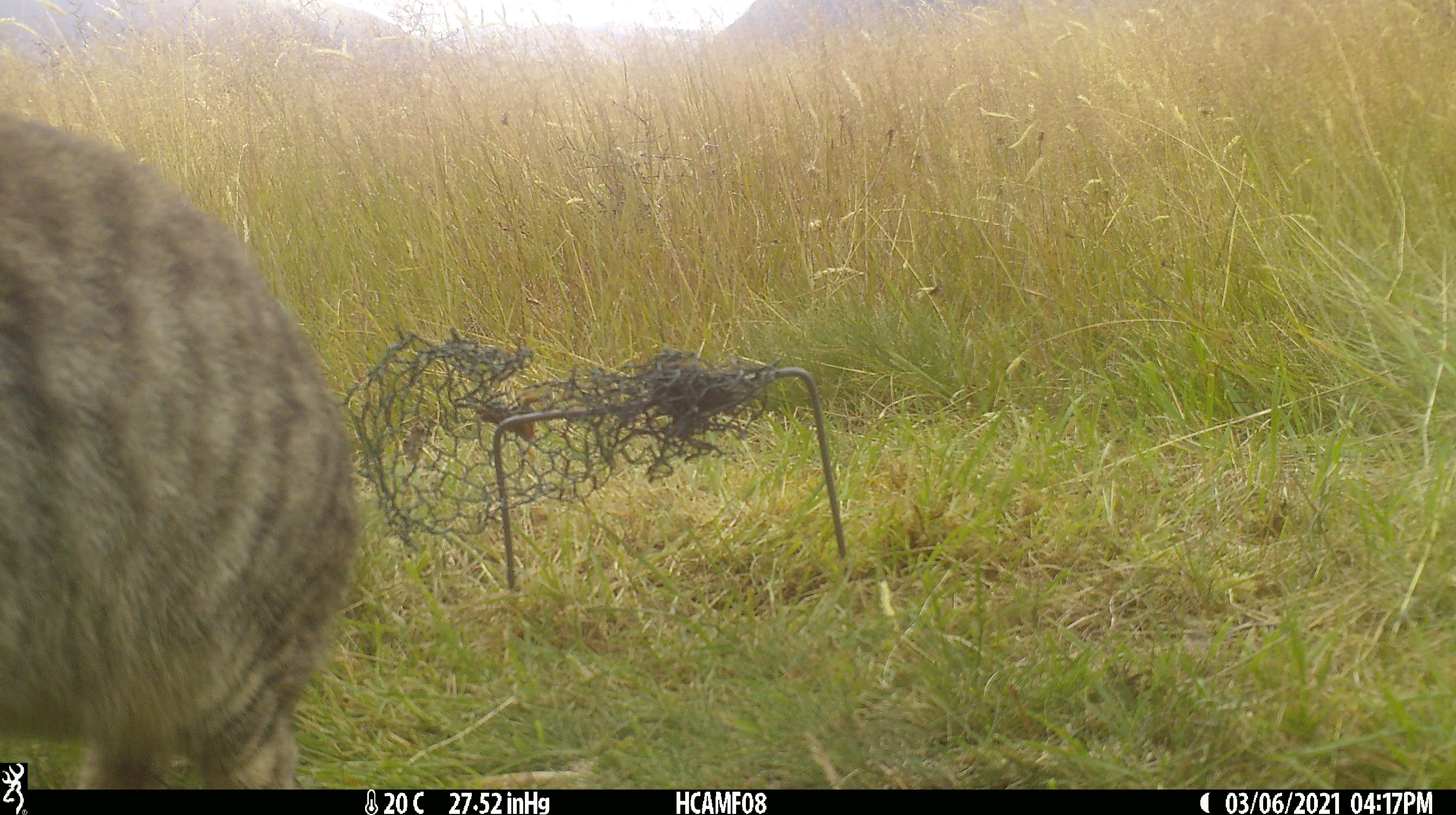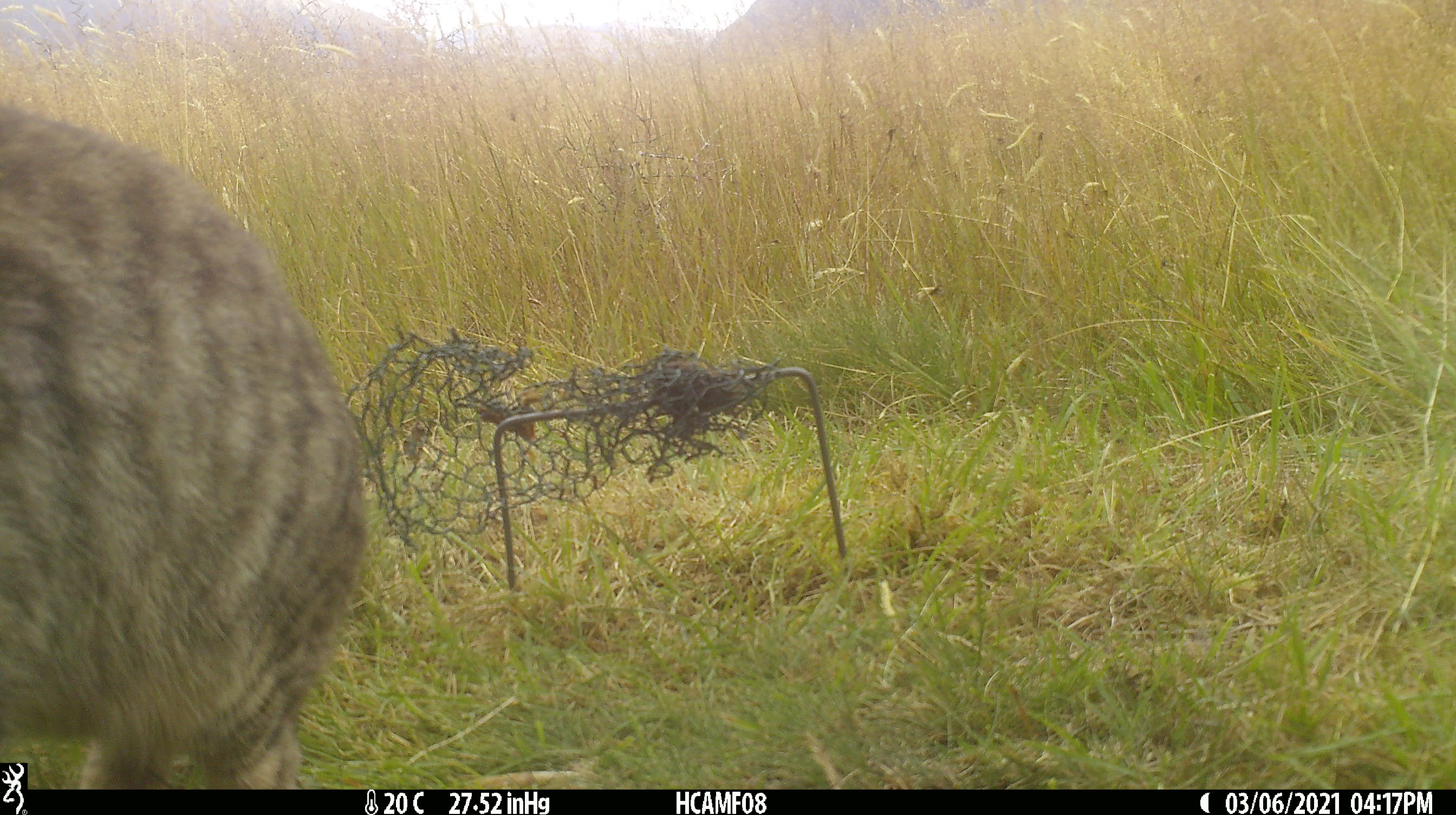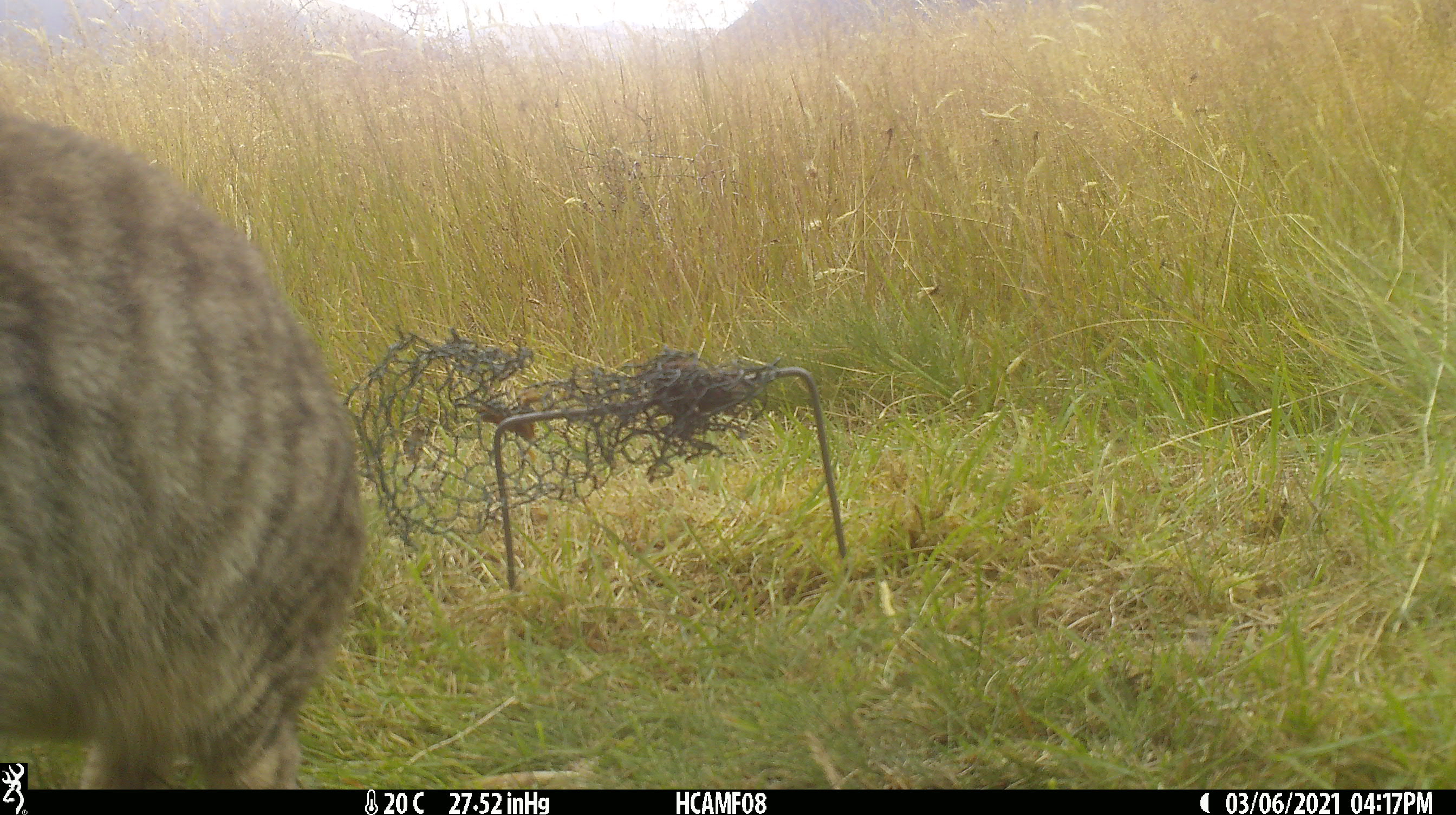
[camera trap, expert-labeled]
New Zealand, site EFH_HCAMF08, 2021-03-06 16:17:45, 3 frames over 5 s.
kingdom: Animalia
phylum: Chordata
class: Mammalia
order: Carnivora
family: Felidae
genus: Felis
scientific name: Felis catus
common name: domestic cat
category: cat